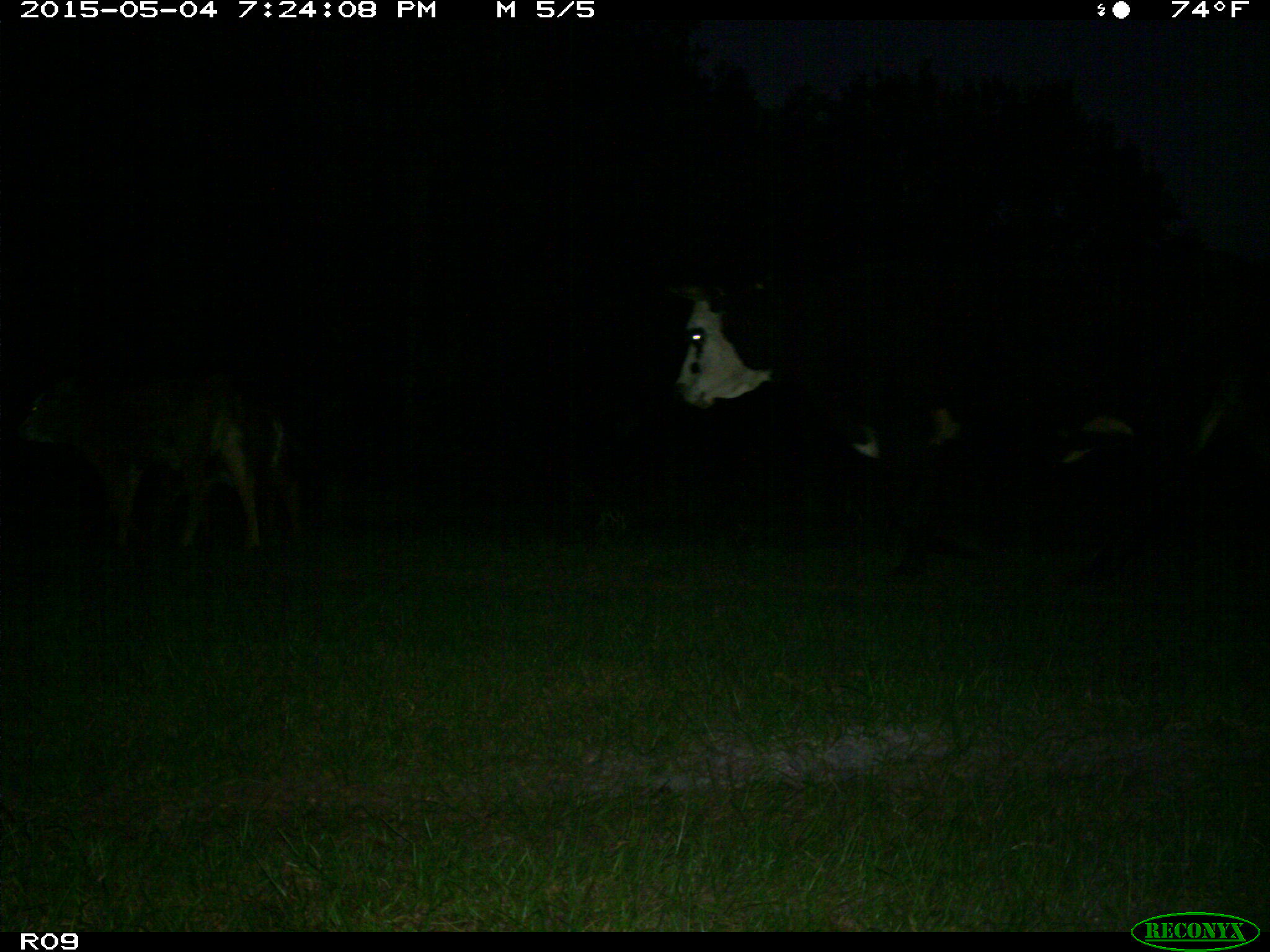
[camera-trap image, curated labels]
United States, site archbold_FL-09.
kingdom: Animalia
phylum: Chordata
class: Mammalia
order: Artiodactyla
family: Bovidae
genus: Bos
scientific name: Bos taurus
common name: domestic cow